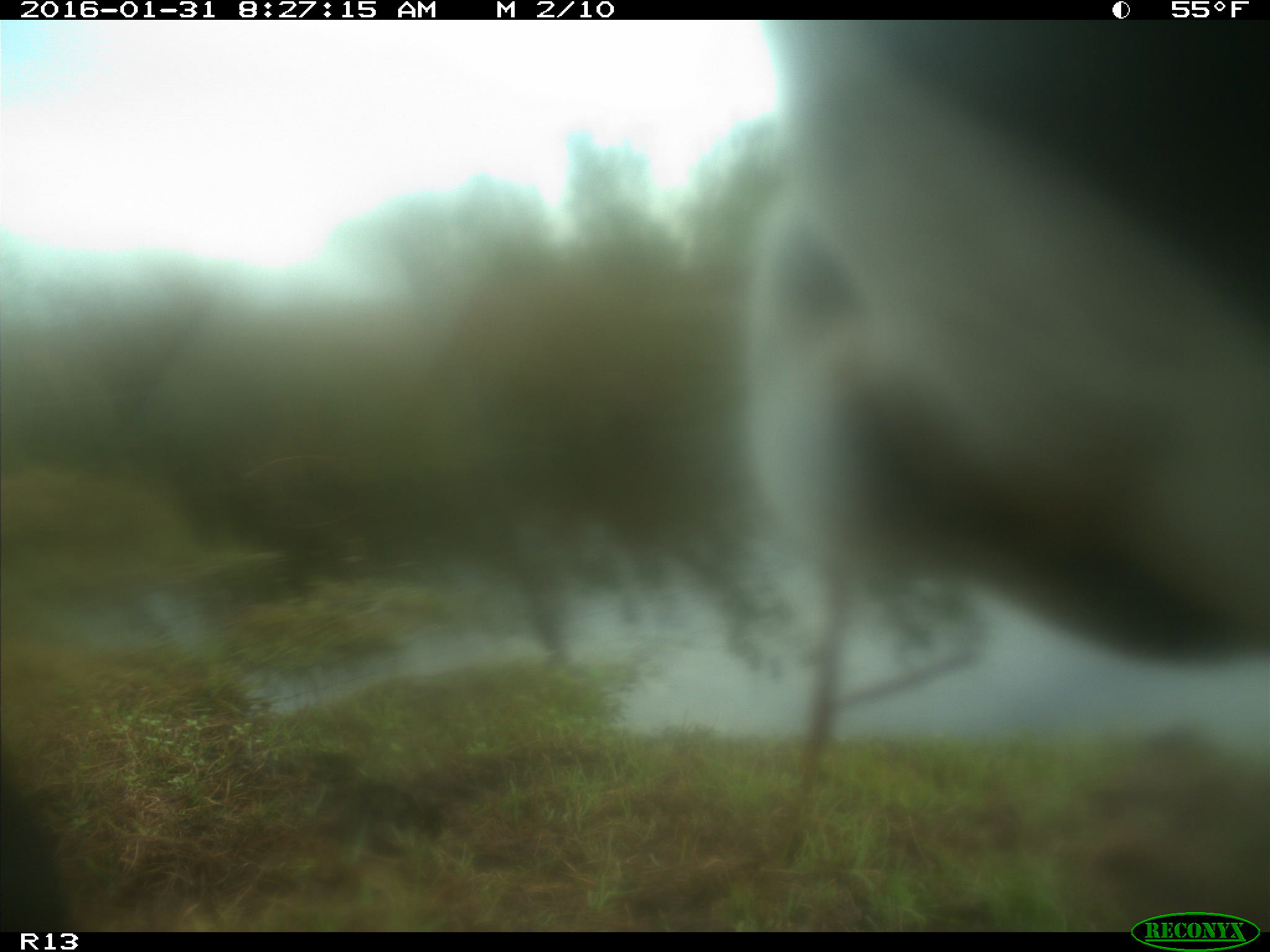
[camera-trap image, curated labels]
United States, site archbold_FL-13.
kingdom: Animalia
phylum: Chordata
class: Mammalia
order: Artiodactyla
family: Bovidae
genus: Bos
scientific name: Bos taurus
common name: domestic cow